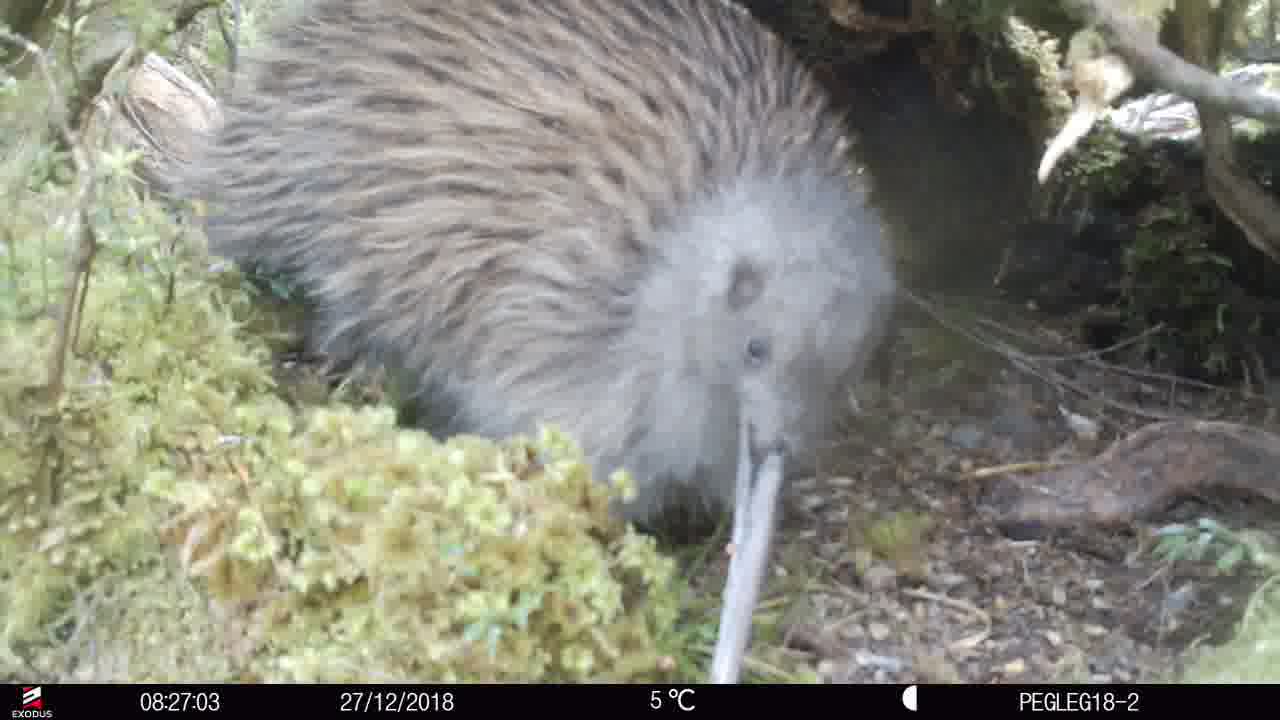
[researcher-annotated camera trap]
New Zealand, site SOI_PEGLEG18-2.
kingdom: Animalia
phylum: Chordata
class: Aves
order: Apterygiformes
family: Apterygidae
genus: Apteryx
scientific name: Apteryx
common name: kiwi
Kiwi (Apteryx).